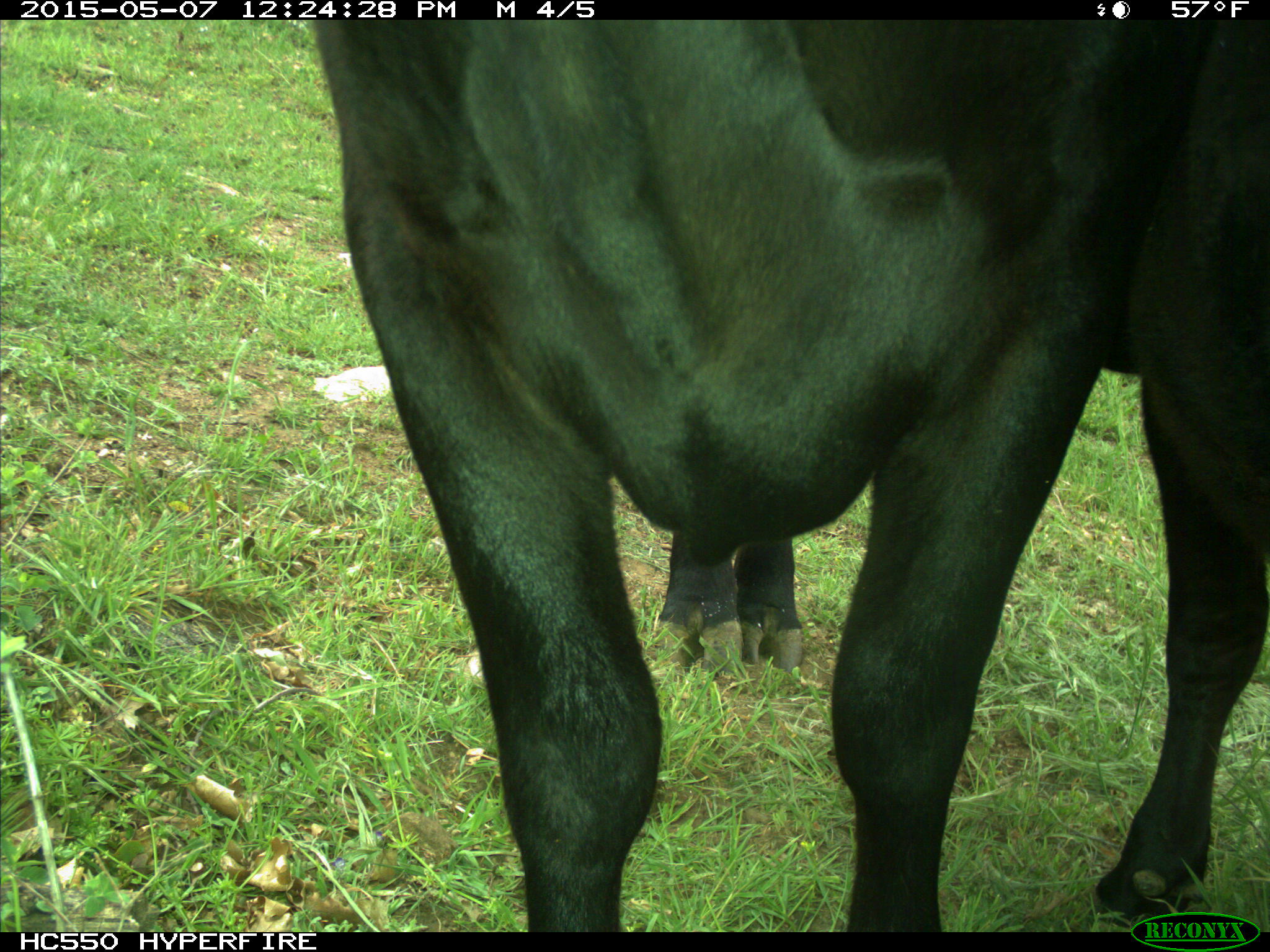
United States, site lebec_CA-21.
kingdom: Animalia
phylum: Chordata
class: Mammalia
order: Artiodactyla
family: Bovidae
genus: Bos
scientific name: Bos taurus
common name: domestic cow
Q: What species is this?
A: Bos taurus (domestic cow).